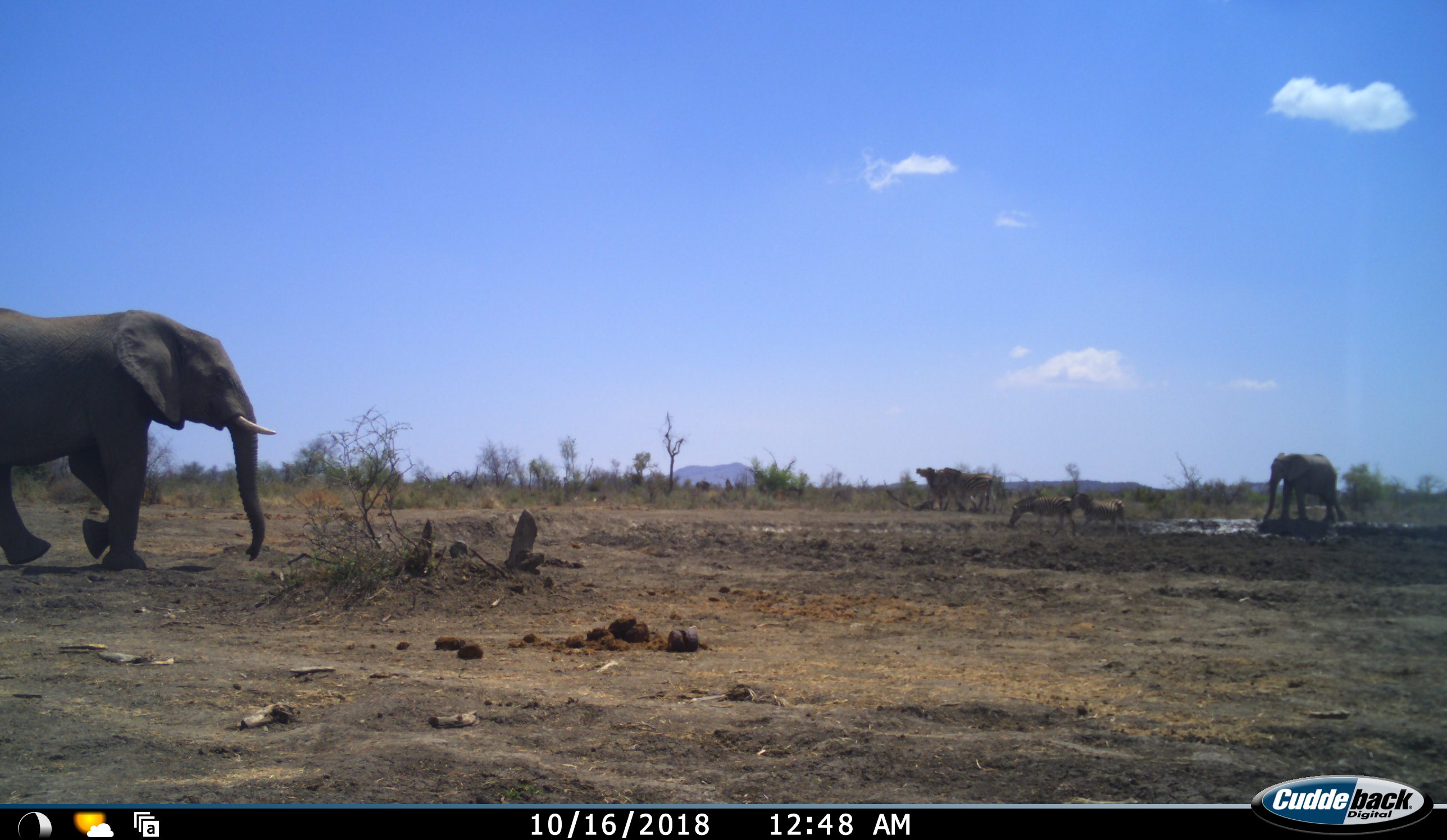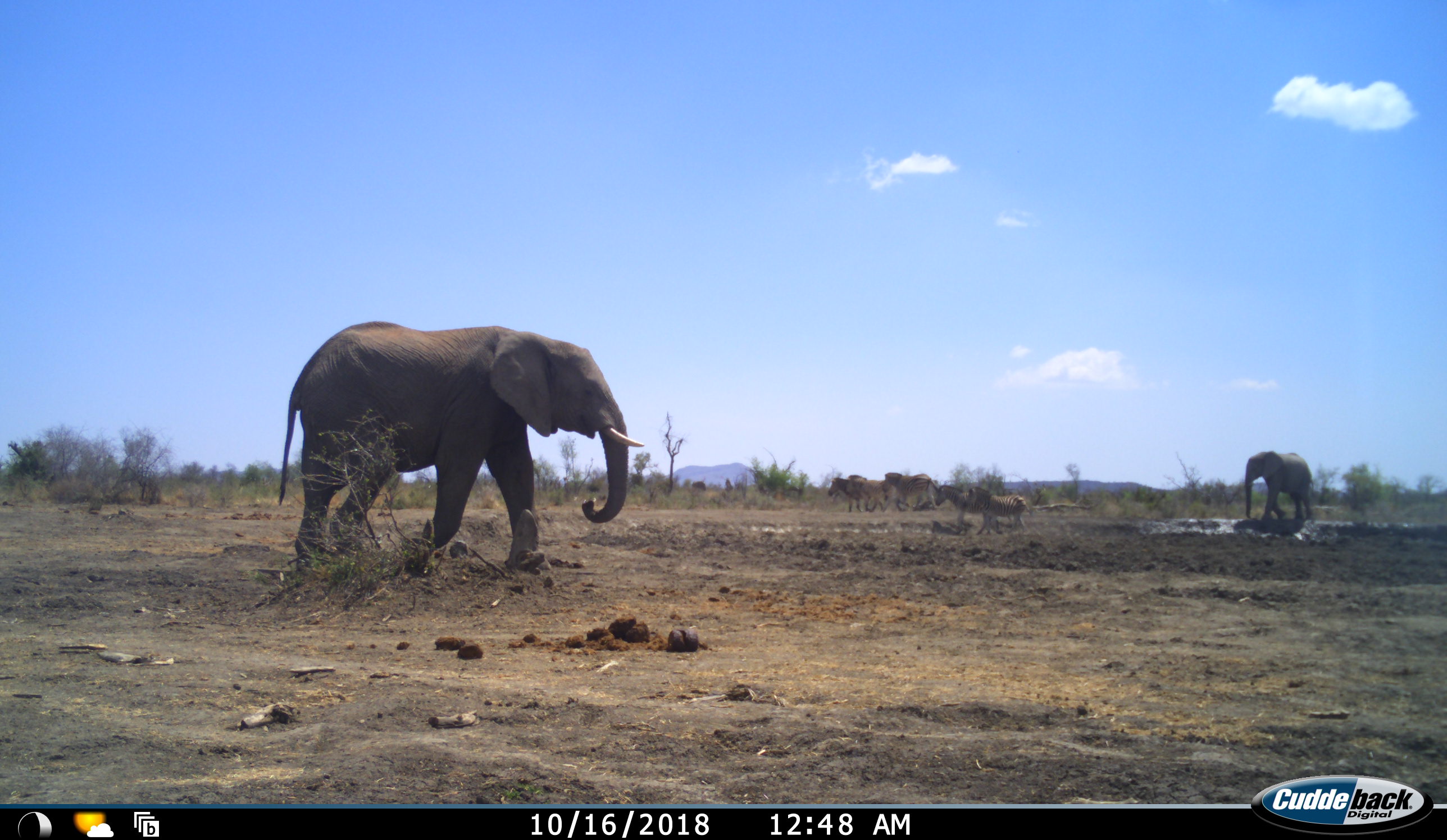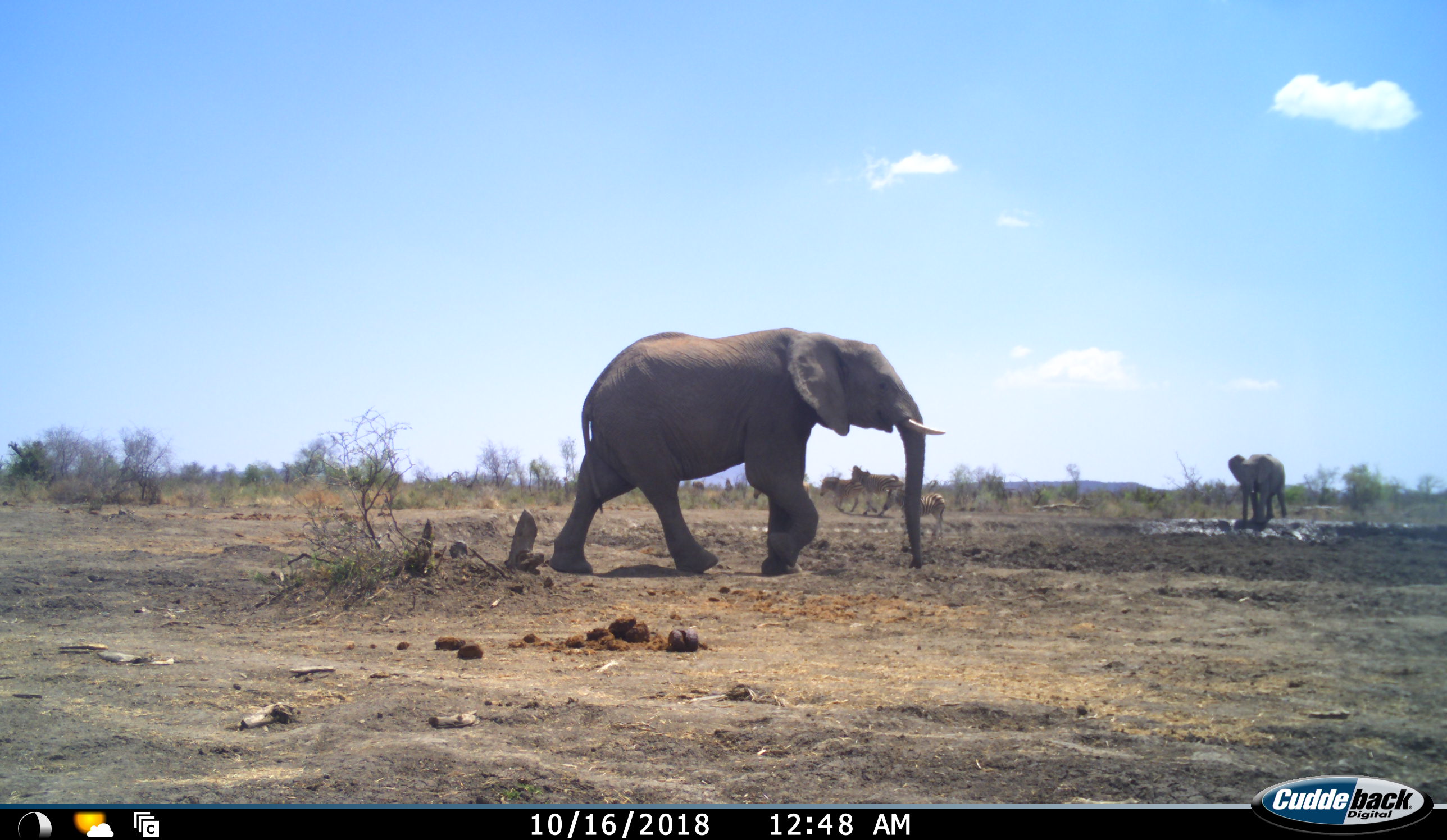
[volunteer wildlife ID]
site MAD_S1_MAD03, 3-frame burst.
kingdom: Animalia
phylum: Chordata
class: Mammalia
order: Proboscidea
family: Elephantidae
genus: Loxodonta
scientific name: Loxodonta africana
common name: african bush elephant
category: elephant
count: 2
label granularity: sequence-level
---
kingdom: Animalia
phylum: Chordata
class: Mammalia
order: Perissodactyla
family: Equidae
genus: Equus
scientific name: Equus quagga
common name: plains zebra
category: zebraplains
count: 5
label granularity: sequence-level